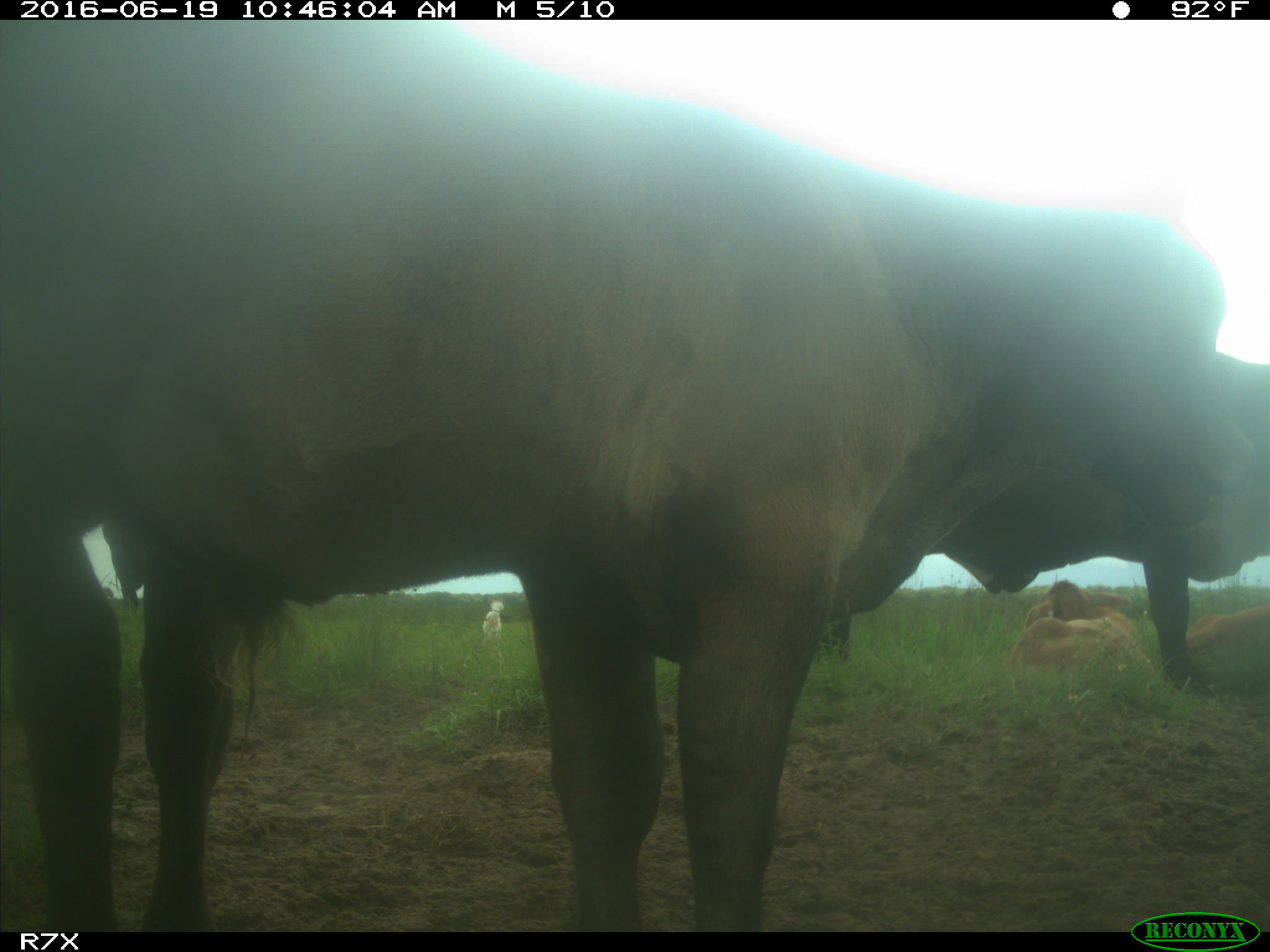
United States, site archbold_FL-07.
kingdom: Animalia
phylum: Chordata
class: Mammalia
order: Artiodactyla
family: Bovidae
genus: Bos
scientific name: Bos taurus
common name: domestic cow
Bos taurus (domestic cow).